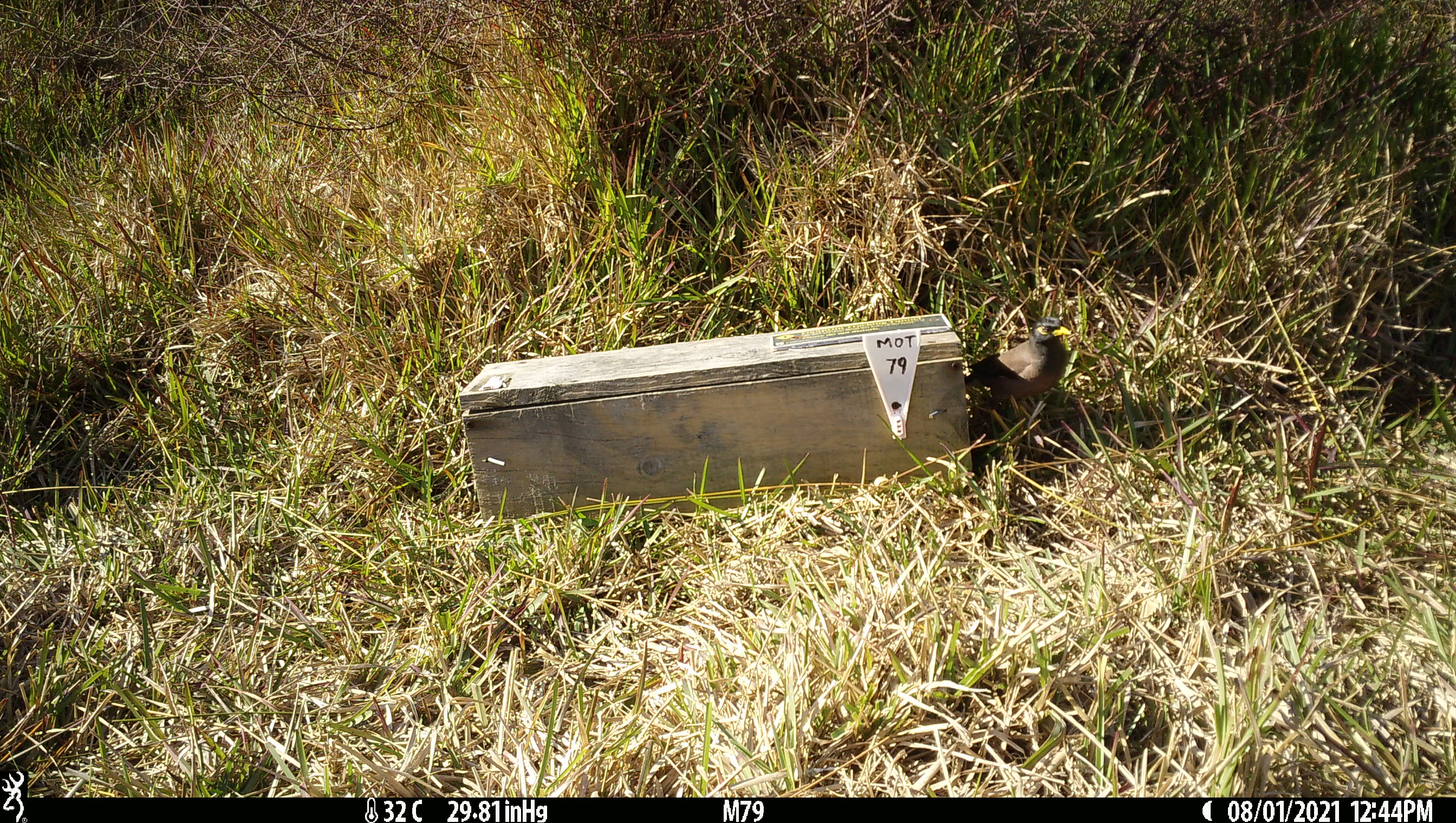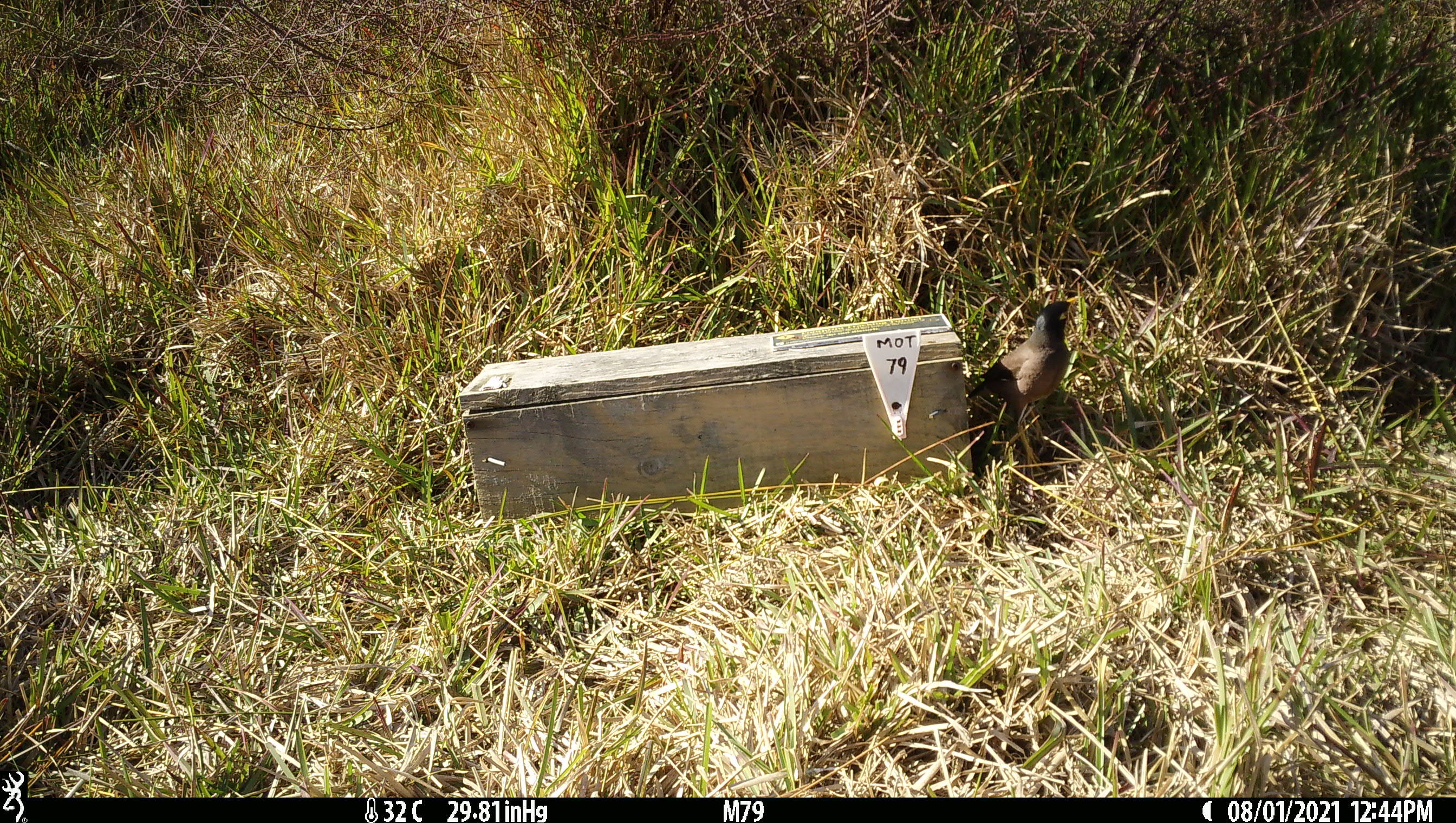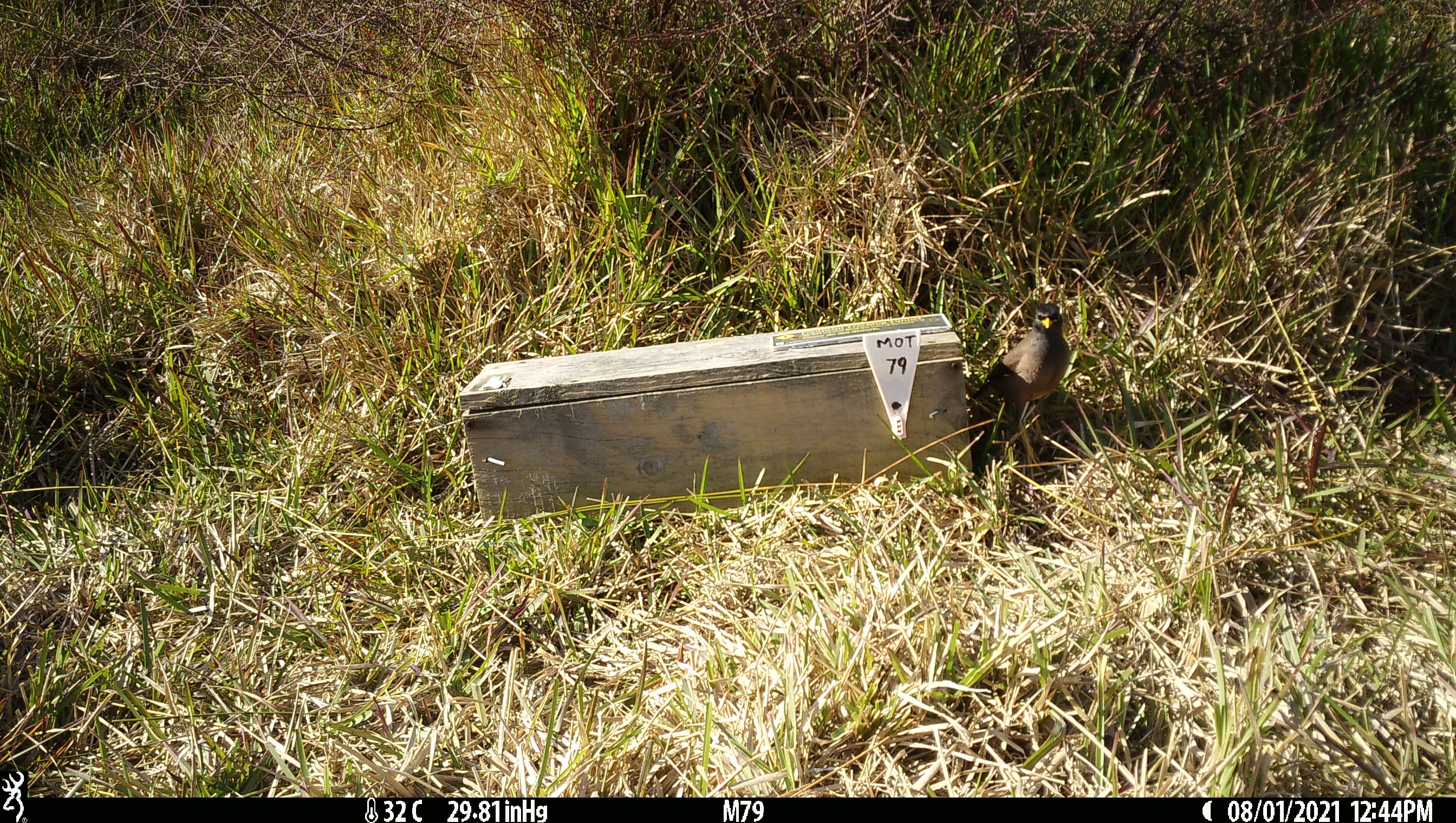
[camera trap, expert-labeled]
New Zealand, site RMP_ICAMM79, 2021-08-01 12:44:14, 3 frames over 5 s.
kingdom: Animalia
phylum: Chordata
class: Aves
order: Passeriformes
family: Sturnidae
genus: Acridotheres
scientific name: Acridotheres tristis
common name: common myna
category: myna